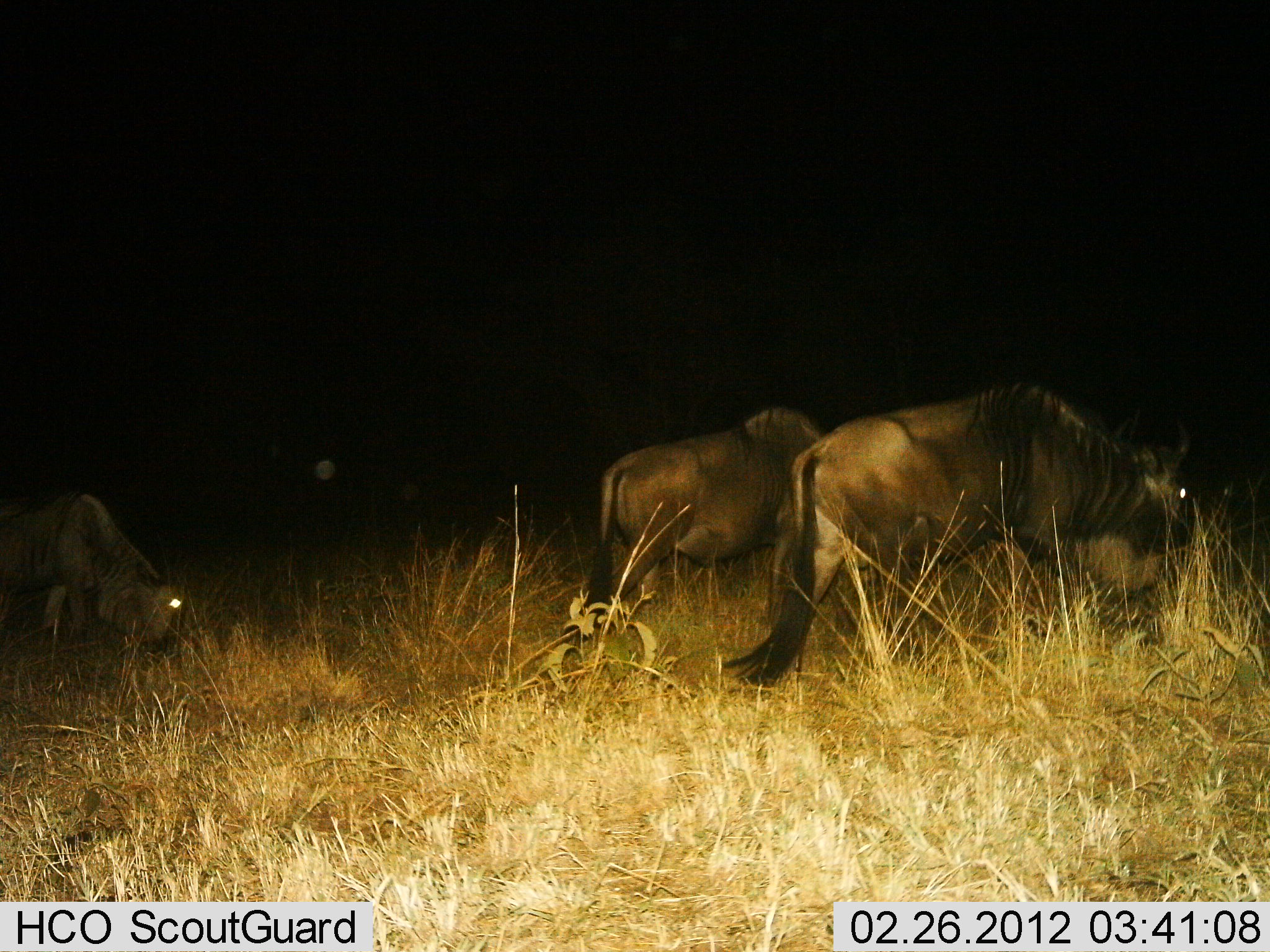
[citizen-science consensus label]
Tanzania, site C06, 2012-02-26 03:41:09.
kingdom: Animalia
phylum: Chordata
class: Mammalia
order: Artiodactyla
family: Bovidae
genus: Connochaetes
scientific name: Connochaetes taurinus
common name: blue wildebeest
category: wildebeest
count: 3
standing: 30%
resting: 0%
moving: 30%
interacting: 4%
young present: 4%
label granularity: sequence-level